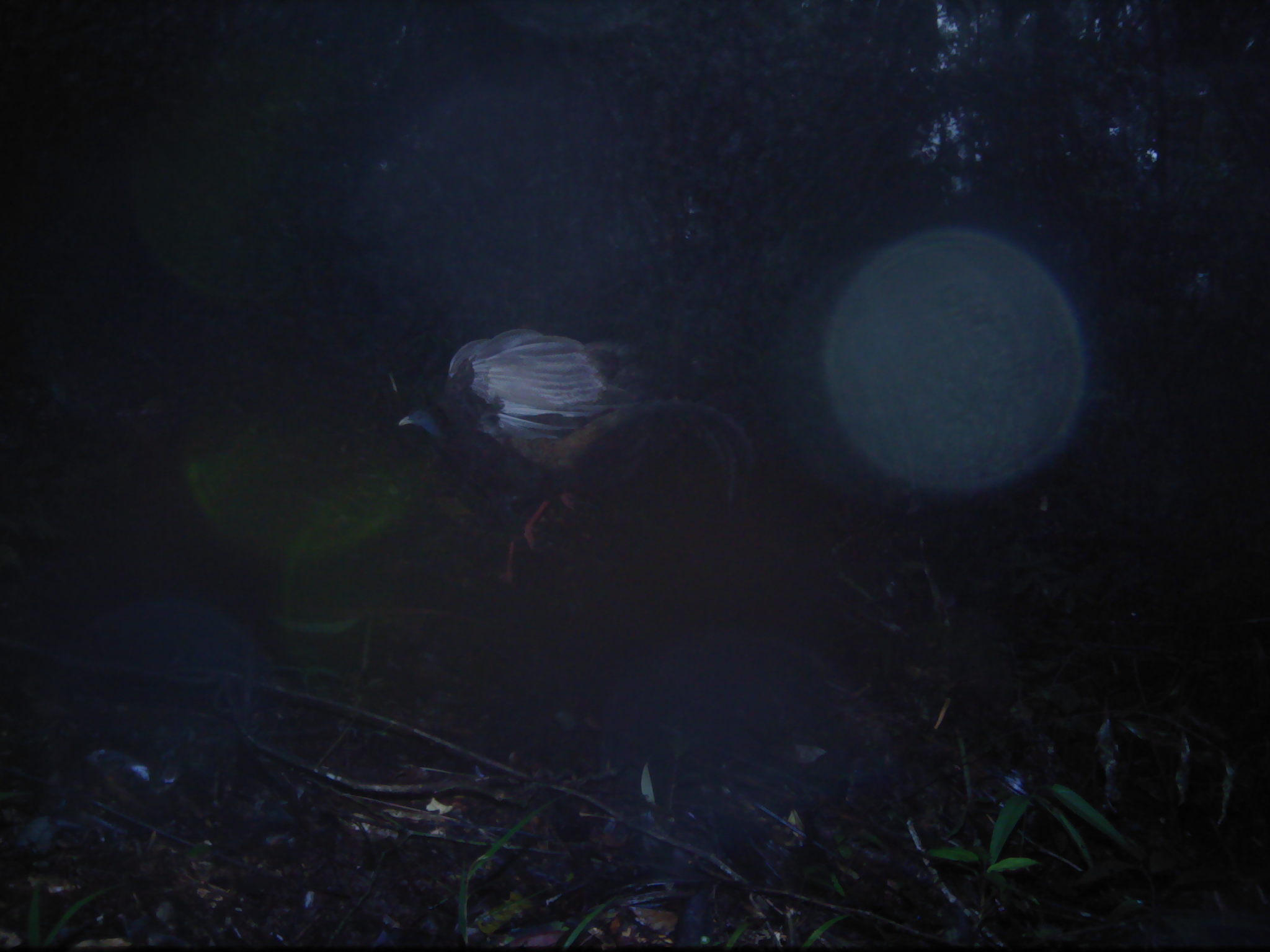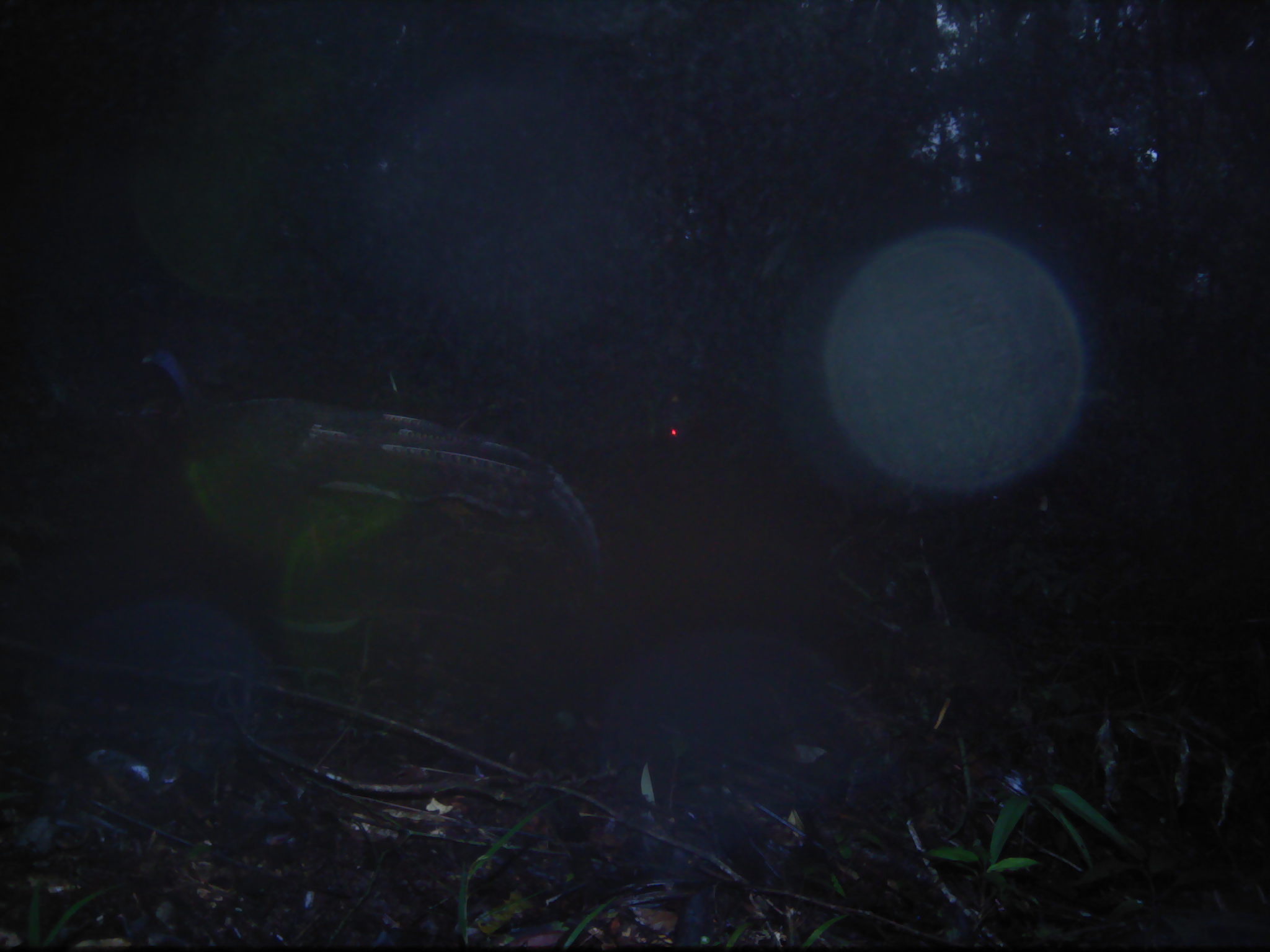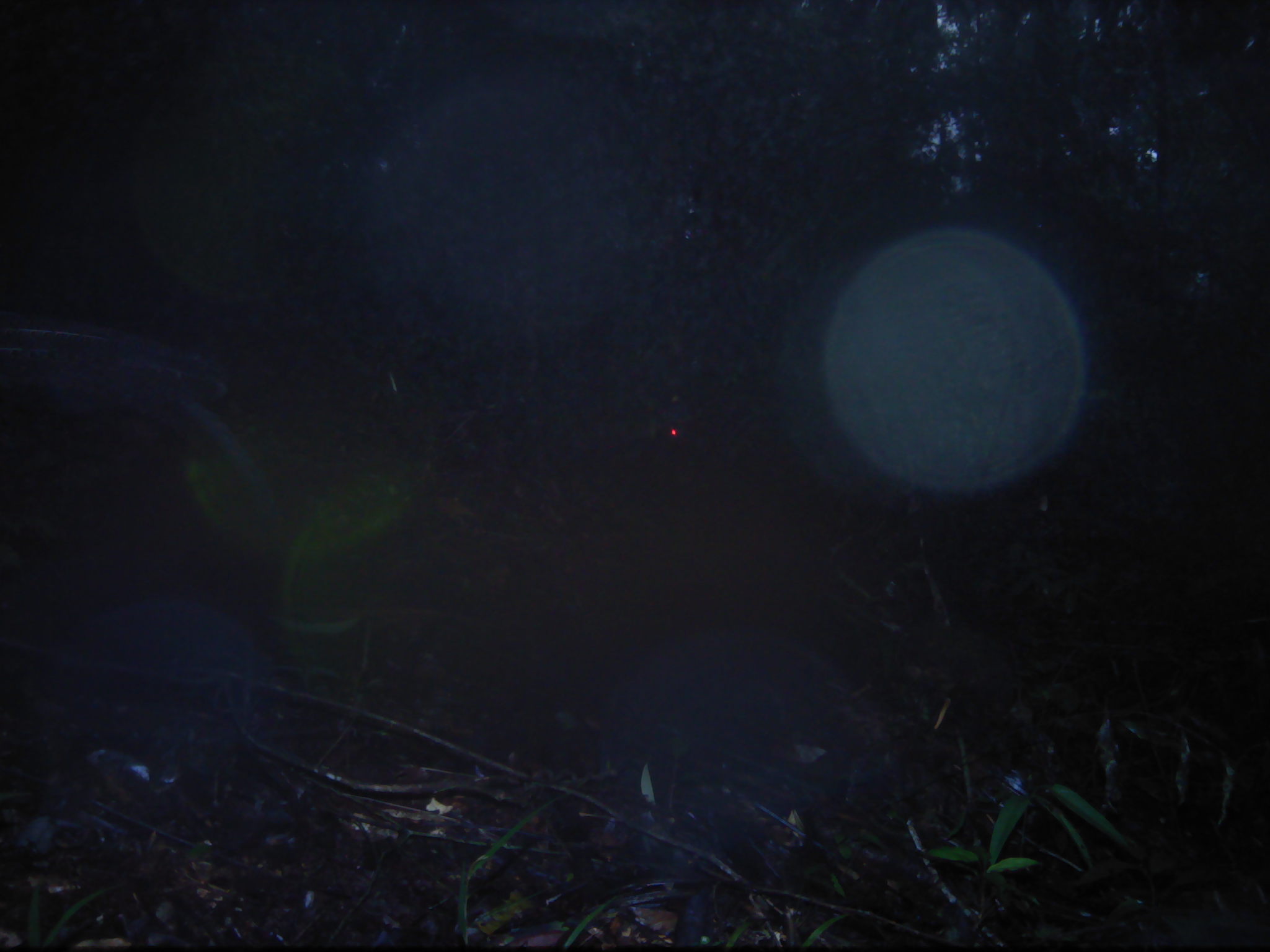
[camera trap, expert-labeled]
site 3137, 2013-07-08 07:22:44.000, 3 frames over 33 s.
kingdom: Animalia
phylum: Chordata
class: Aves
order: Galliformes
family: Phasianidae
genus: Argusianus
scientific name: Argusianus argus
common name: great argus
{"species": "Argusianus argus (great argus)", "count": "1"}